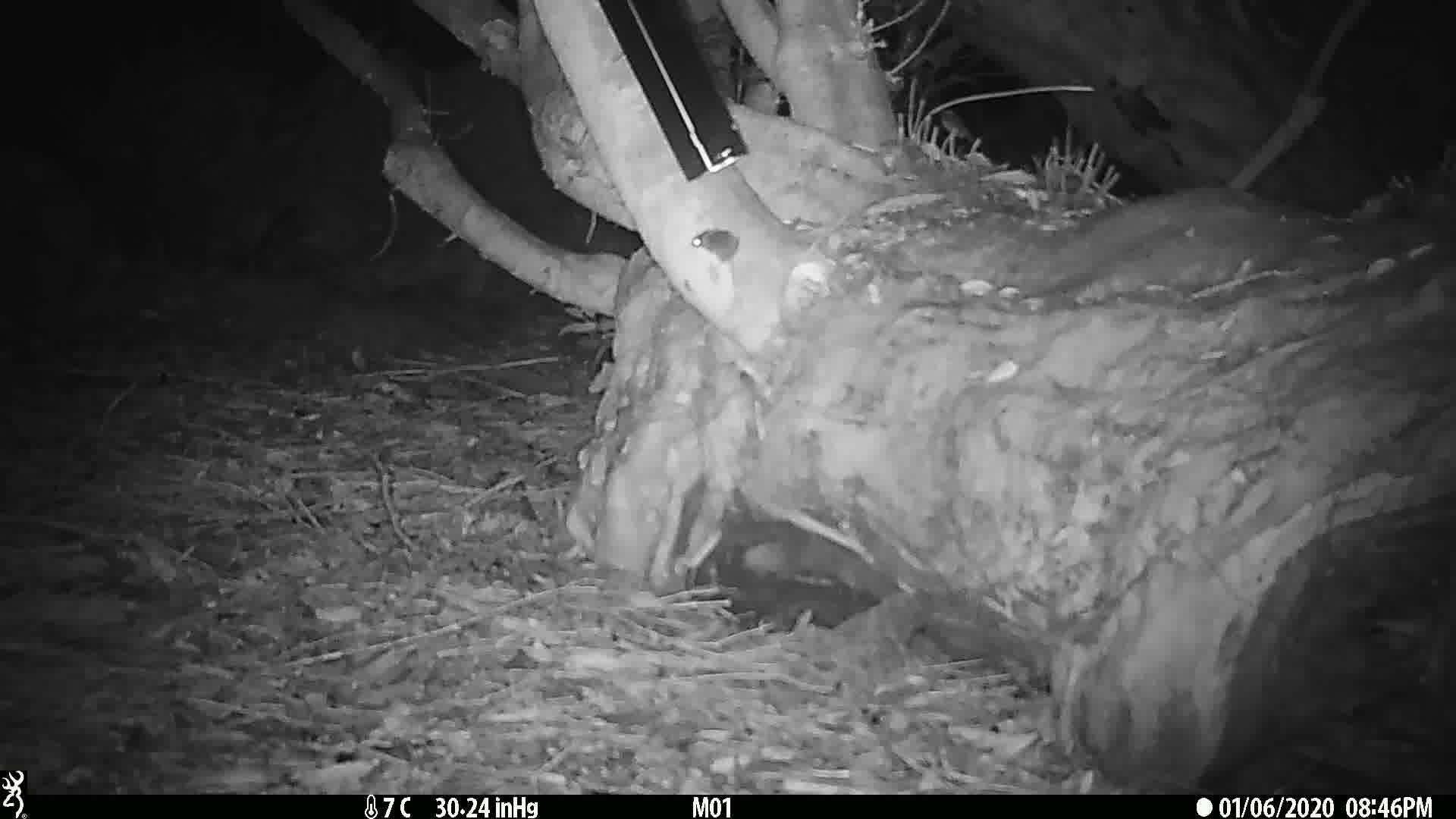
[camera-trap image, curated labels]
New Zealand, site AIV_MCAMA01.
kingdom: Animalia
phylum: Chordata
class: Mammalia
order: Rodentia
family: Muridae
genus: Mus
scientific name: Mus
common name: mouse